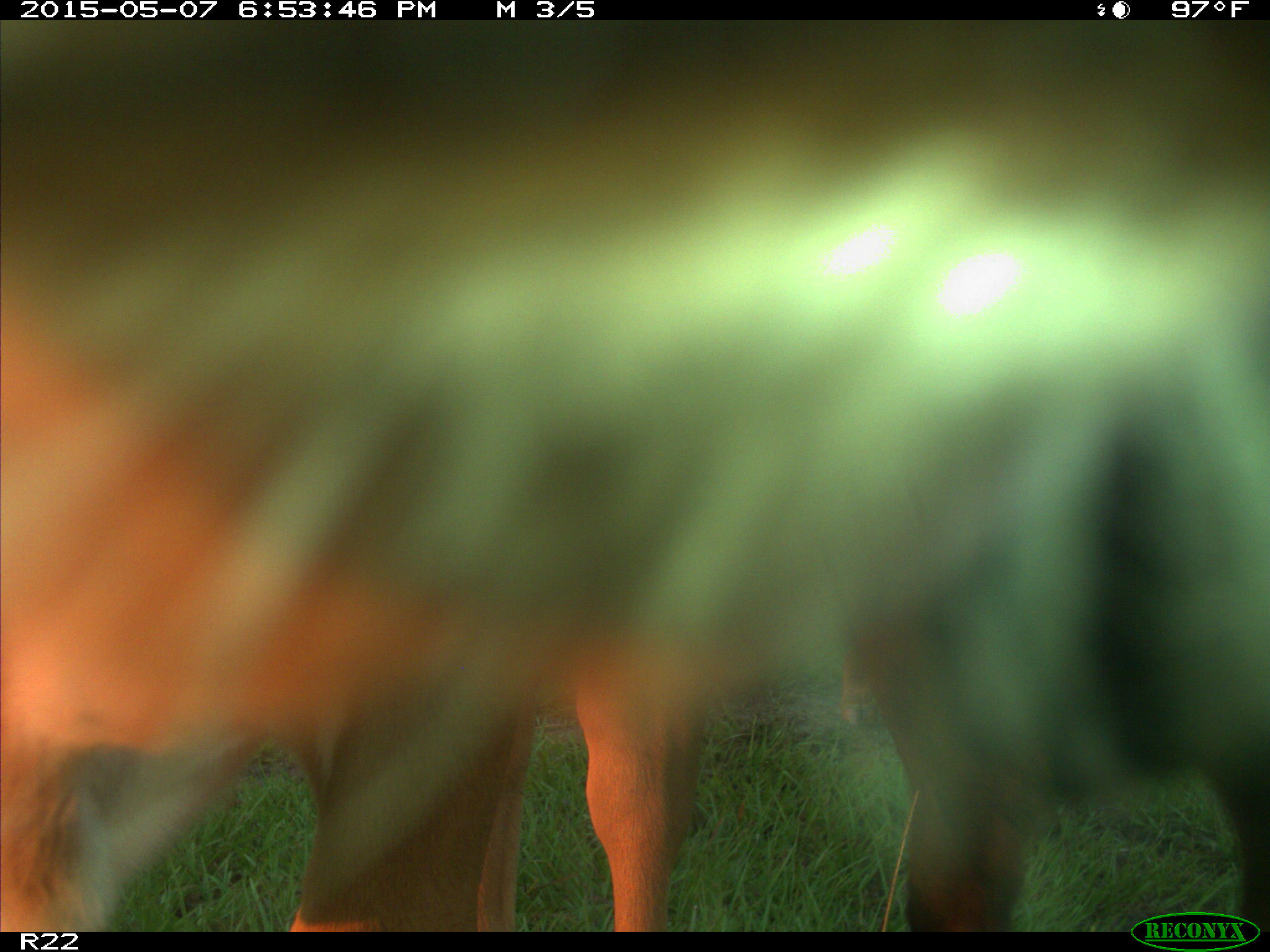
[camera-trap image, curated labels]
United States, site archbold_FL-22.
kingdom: Animalia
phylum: Chordata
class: Mammalia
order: Artiodactyla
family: Bovidae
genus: Bos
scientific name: Bos taurus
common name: domestic cow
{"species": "Bos taurus (domestic cow)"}